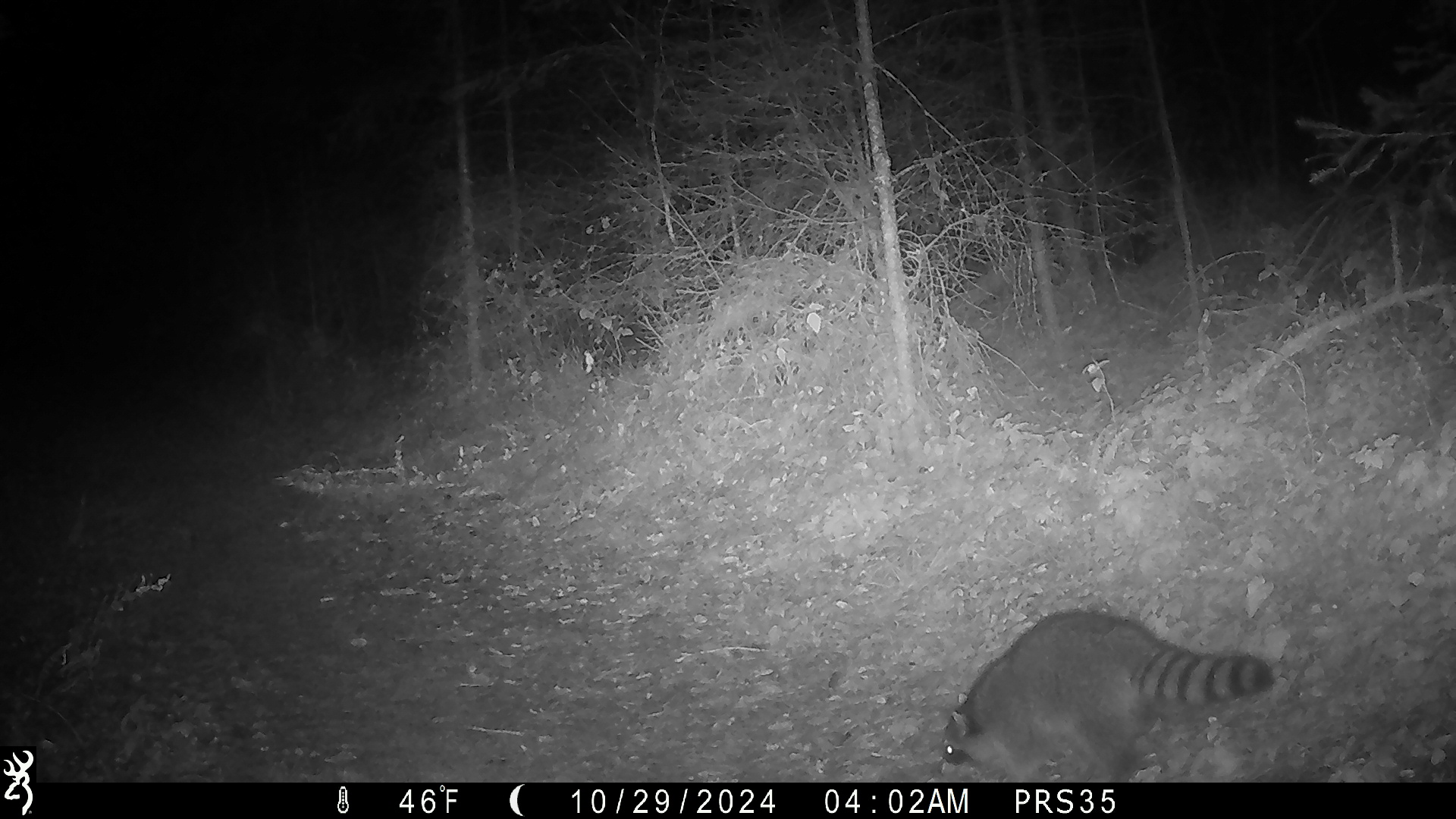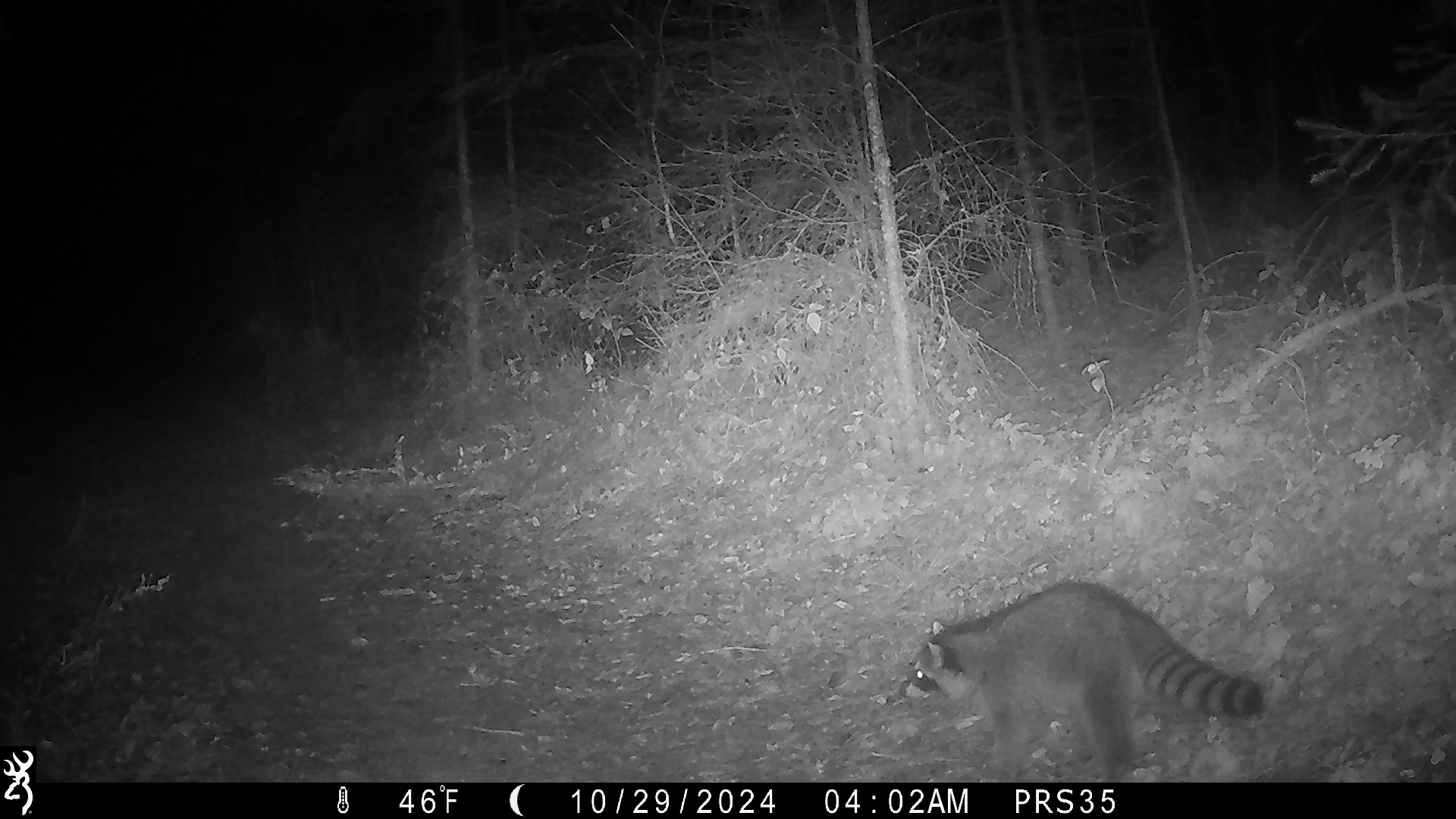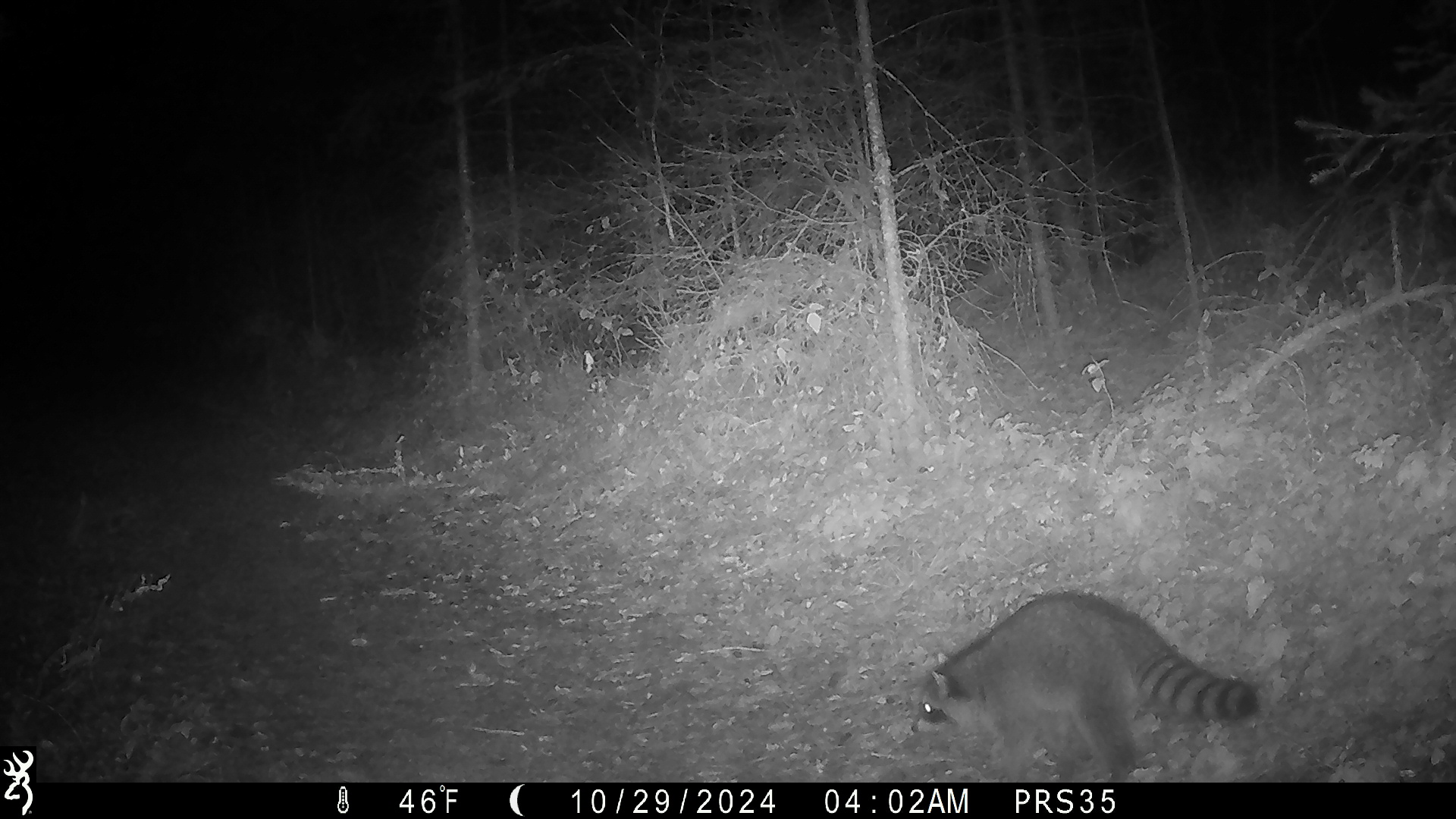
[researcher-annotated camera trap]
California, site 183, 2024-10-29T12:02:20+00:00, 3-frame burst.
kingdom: Animalia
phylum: Chordata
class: Mammalia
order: Carnivora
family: Procyonidae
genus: Procyon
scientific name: Procyon lotor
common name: raccoon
Raccoon (Procyon lotor).